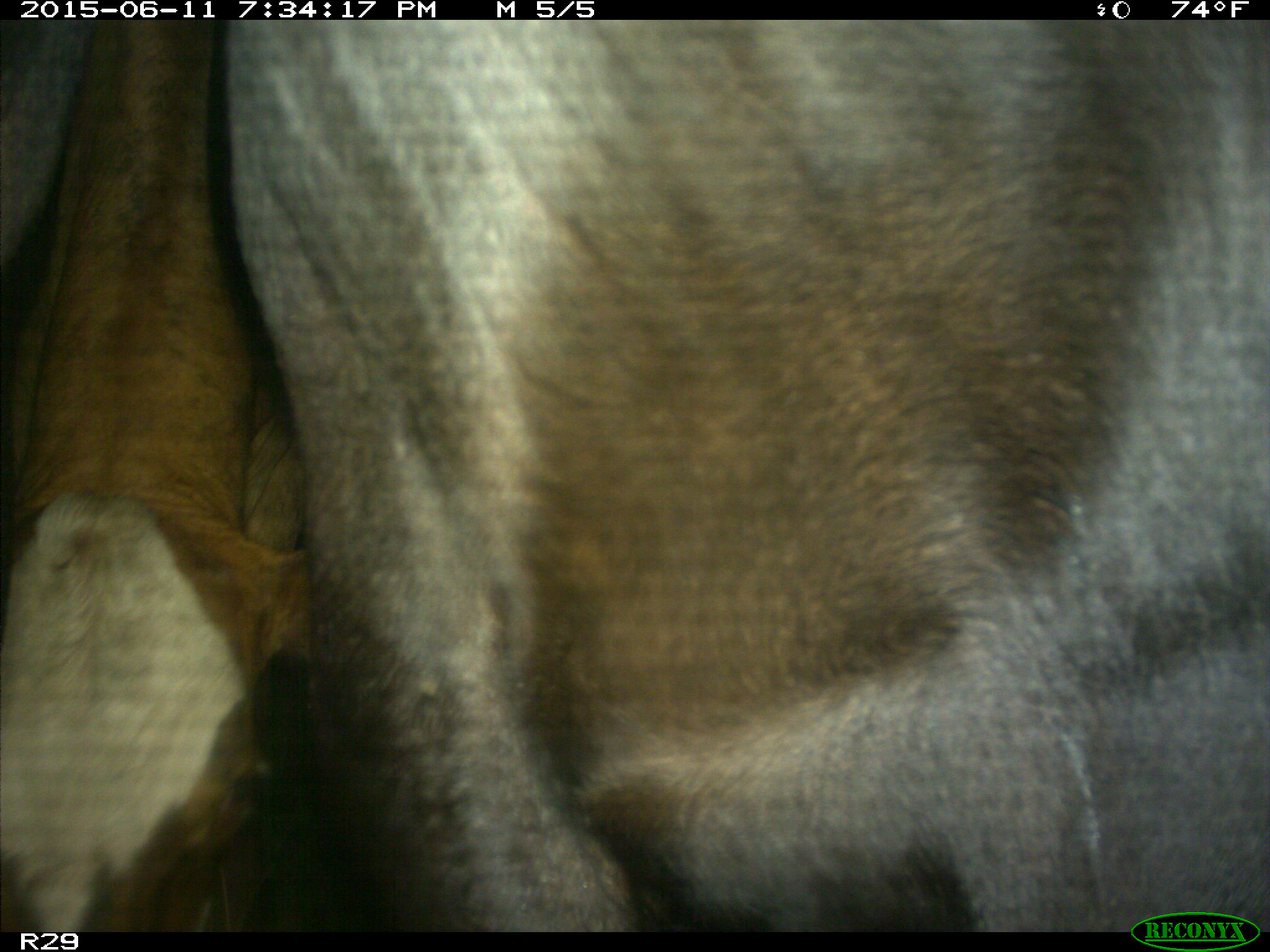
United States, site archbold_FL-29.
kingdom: Animalia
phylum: Chordata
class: Mammalia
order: Artiodactyla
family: Bovidae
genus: Bos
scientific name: Bos taurus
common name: domestic cow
Bos taurus (domestic cow).